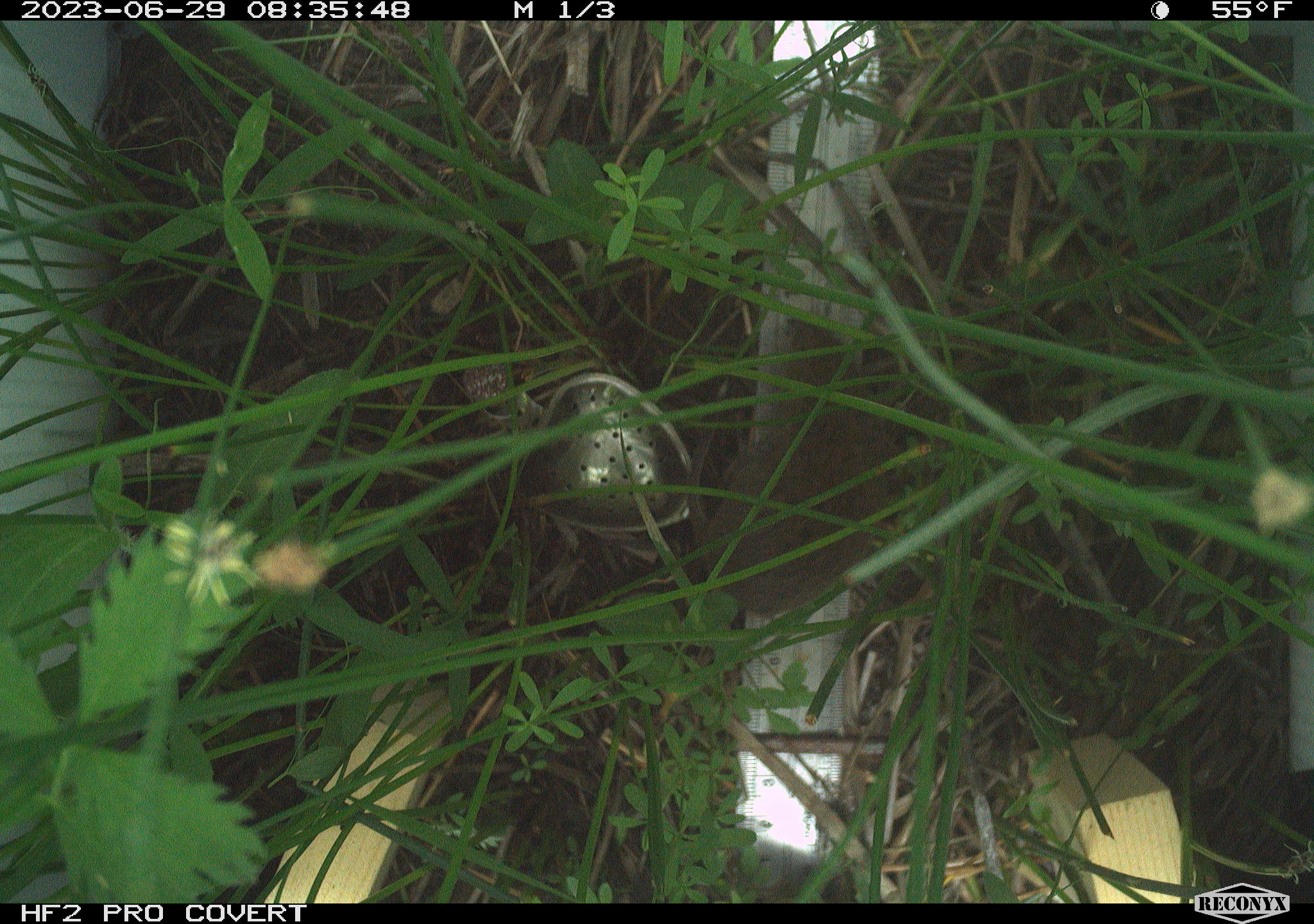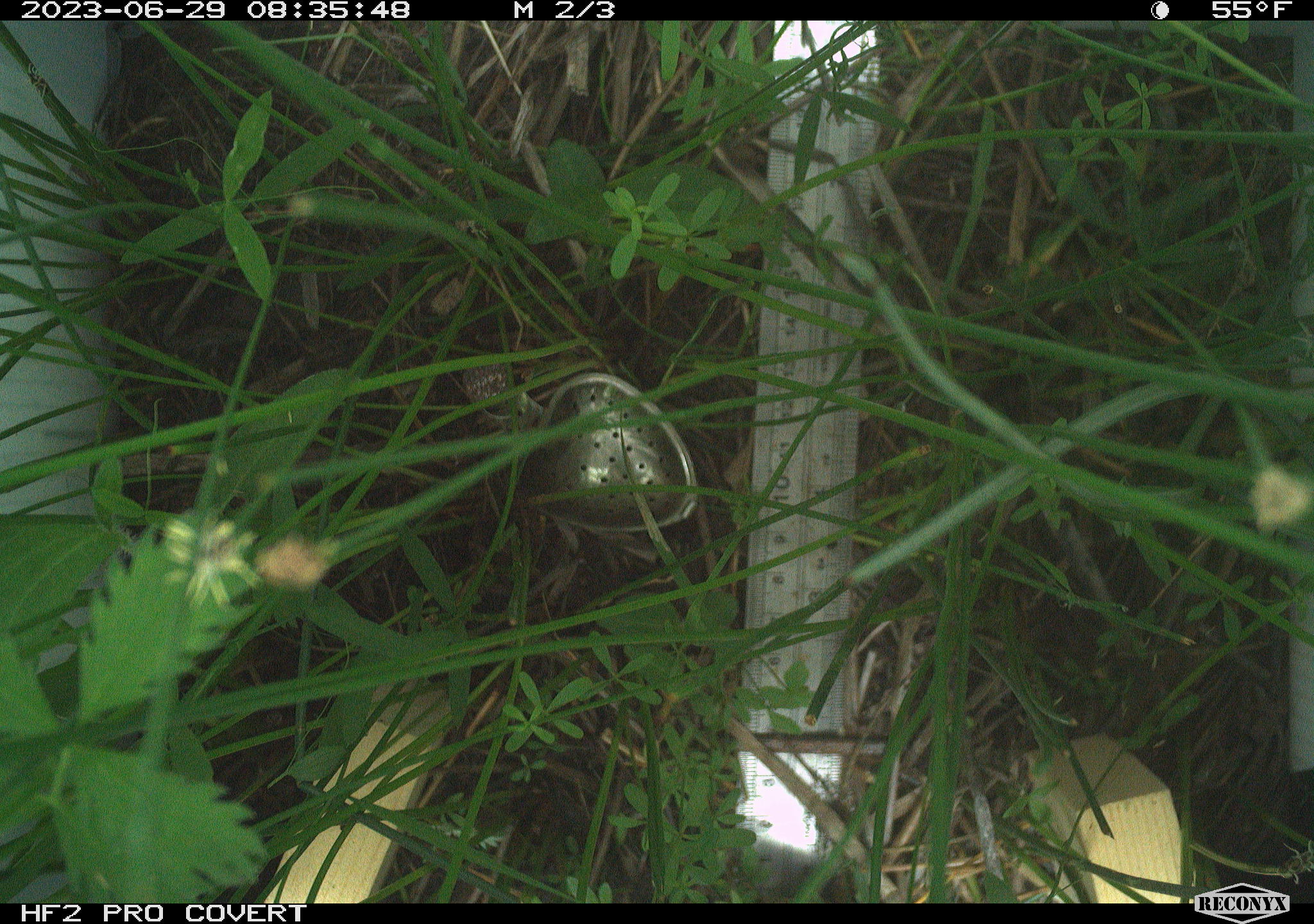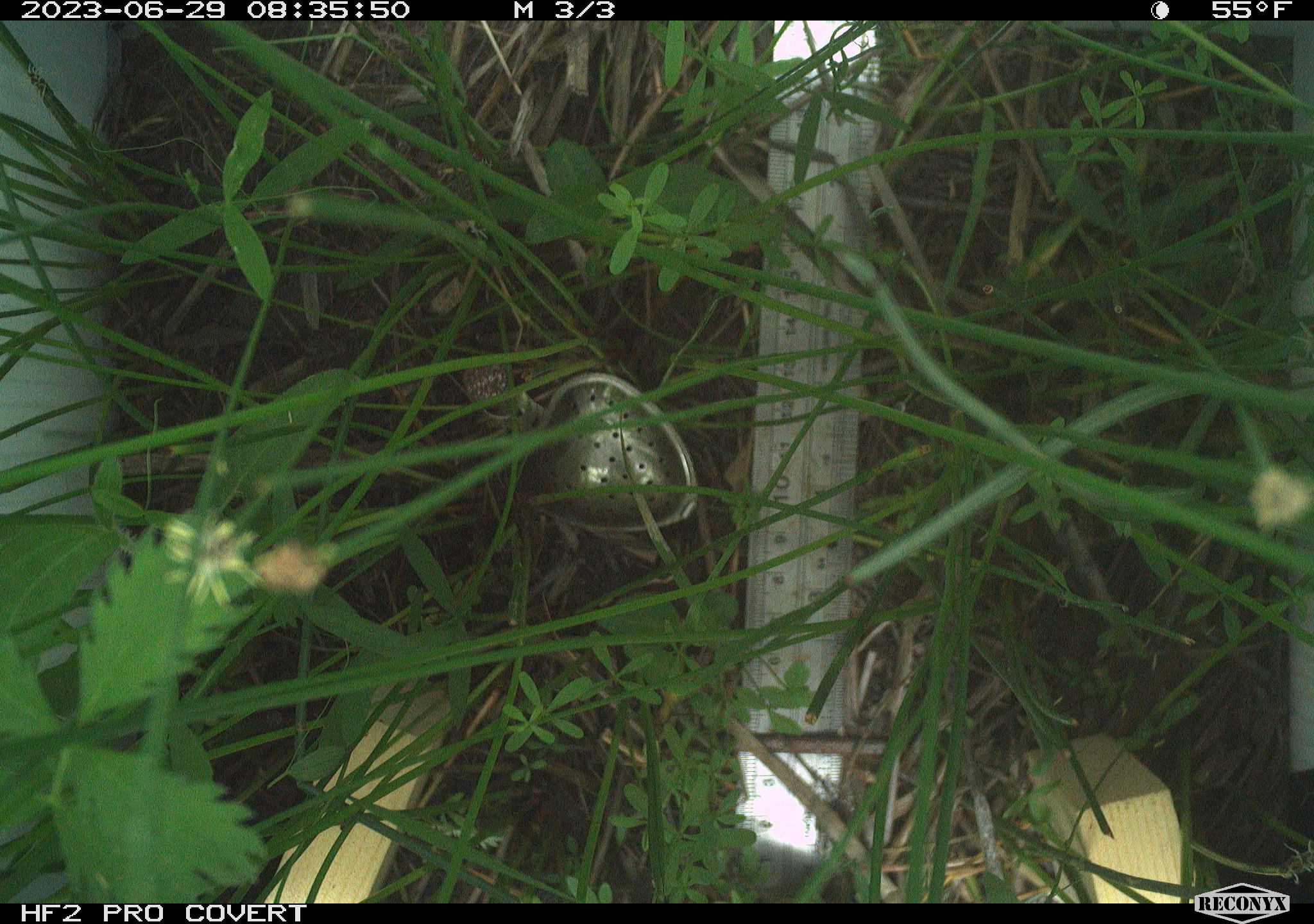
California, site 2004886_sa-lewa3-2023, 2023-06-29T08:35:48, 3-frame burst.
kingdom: Animalia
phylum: Chordata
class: Mammalia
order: Rodentia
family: Cricetidae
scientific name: Cricetidae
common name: hamsters, voles, lemmings, and allies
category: cricetidae family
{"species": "cricetidae family (hamsters, voles, lemmings, and allies) (Cricetidae)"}